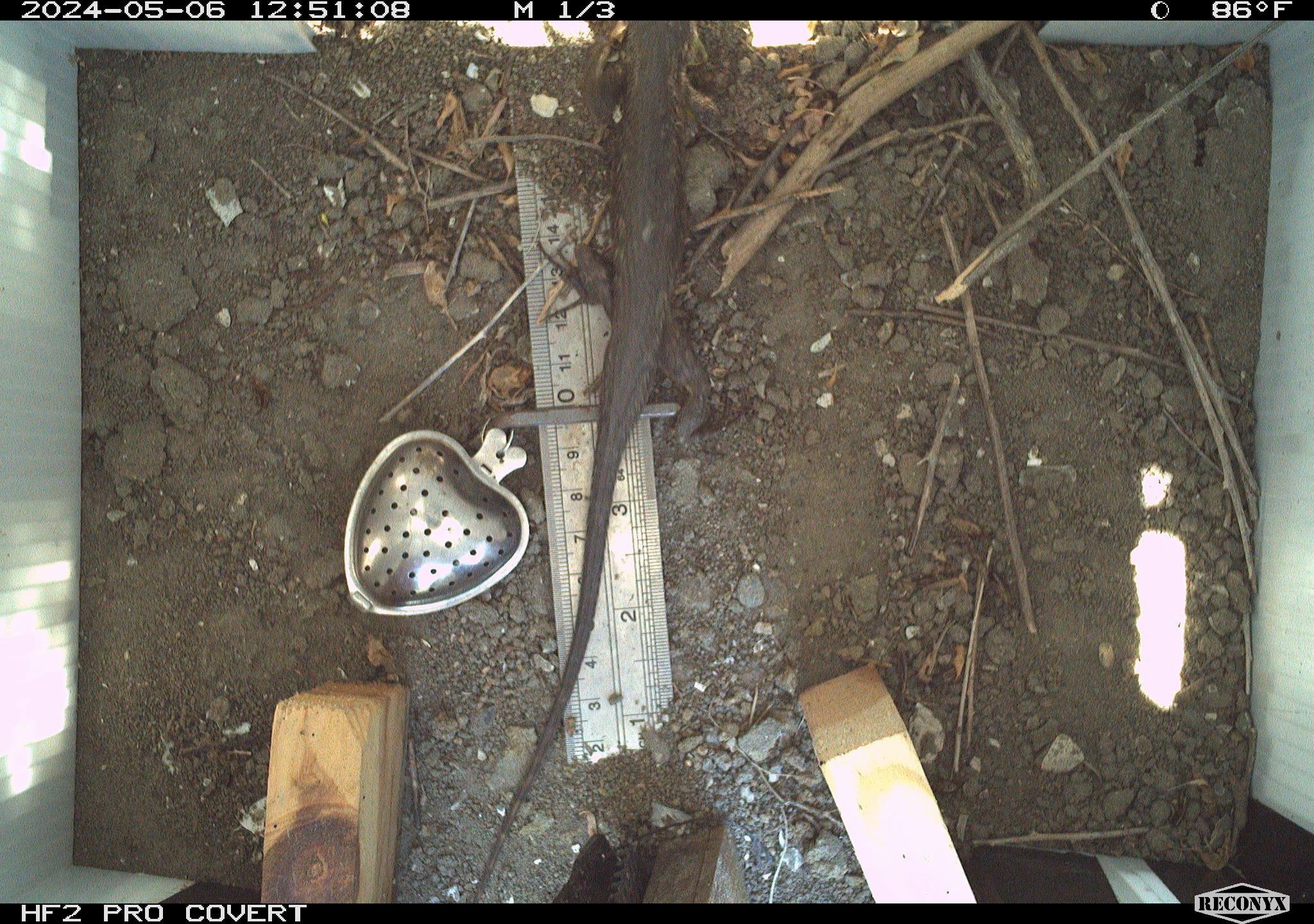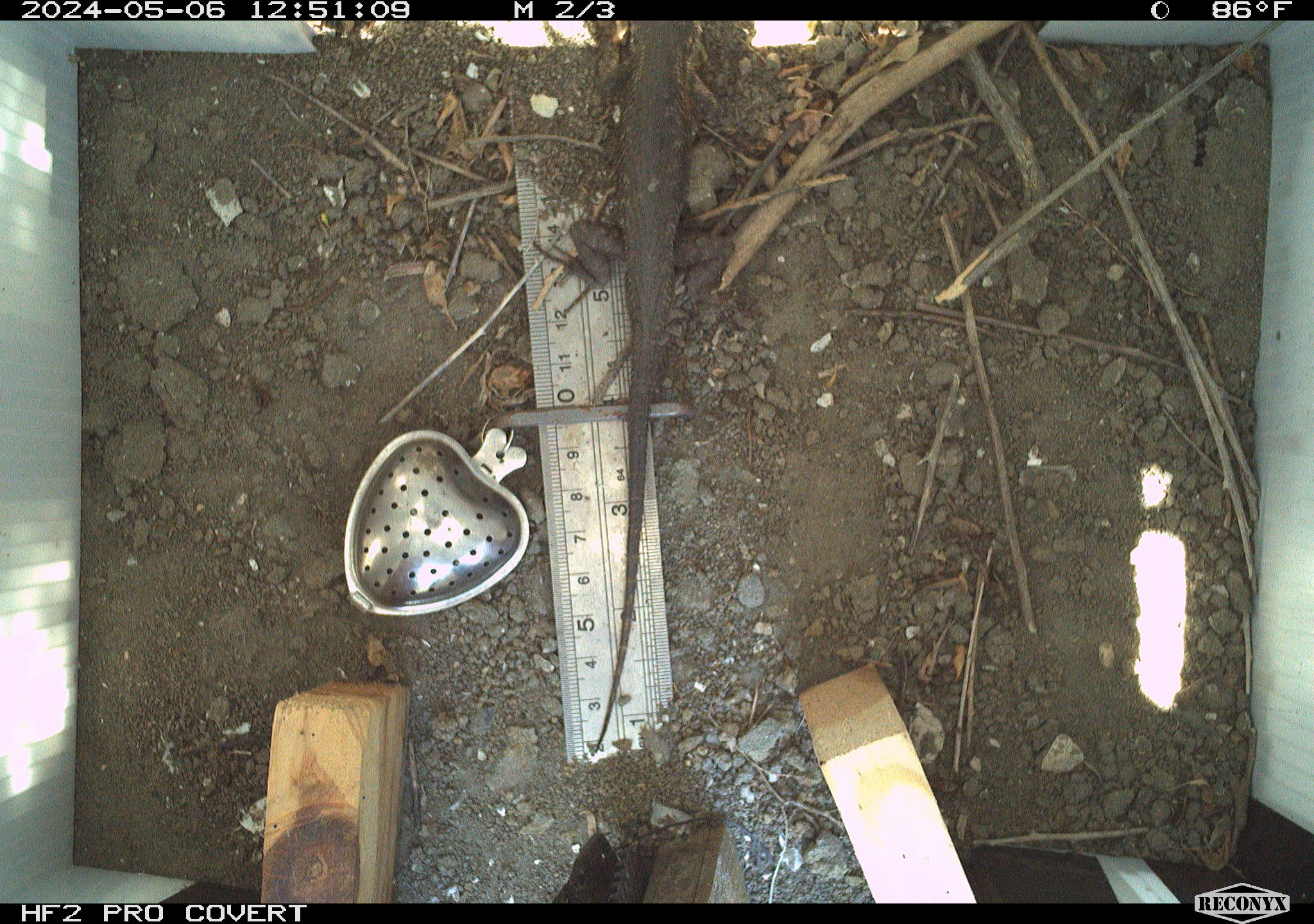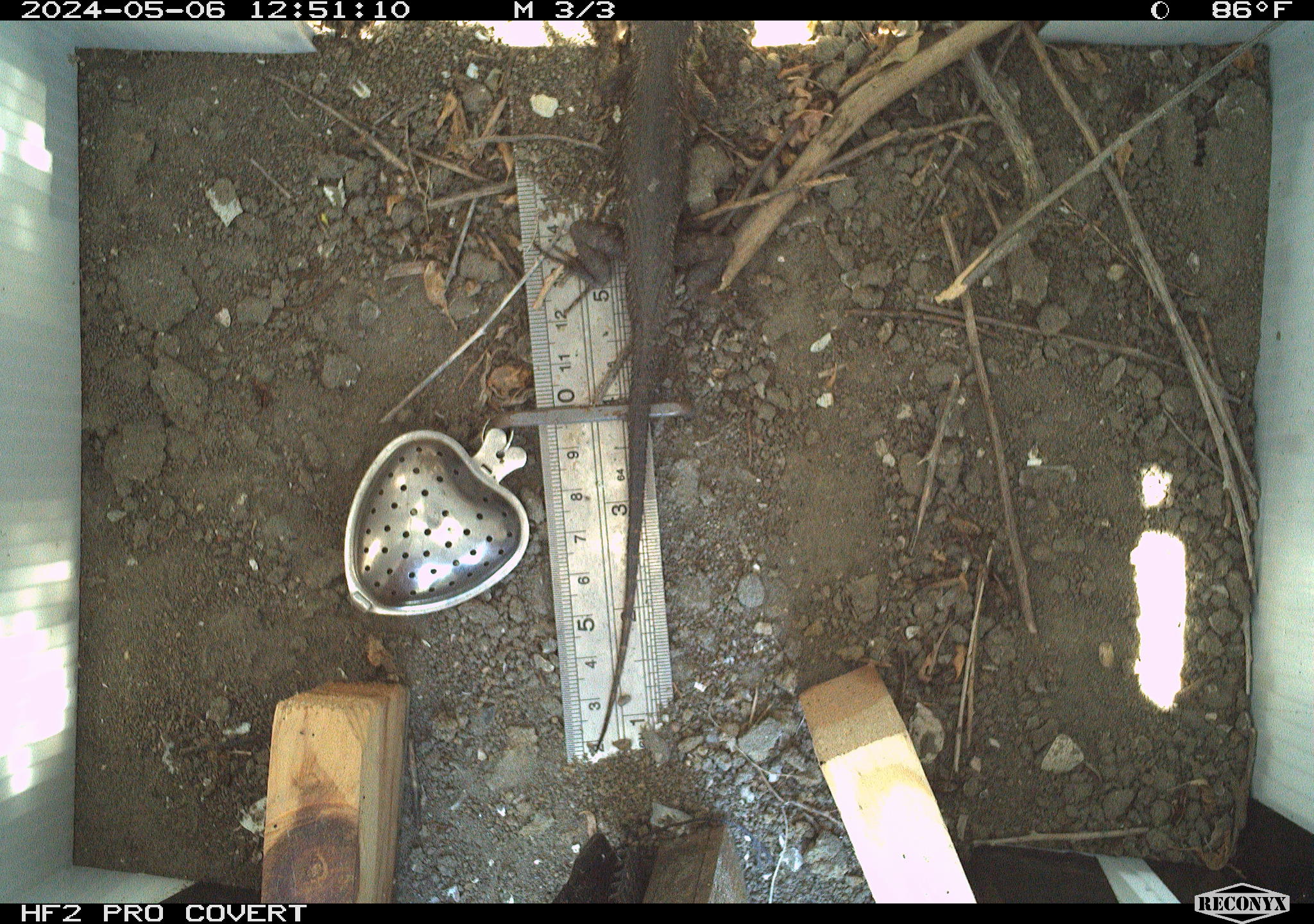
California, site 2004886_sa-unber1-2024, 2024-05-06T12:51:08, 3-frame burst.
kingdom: Animalia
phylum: Chordata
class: Reptilia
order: Squamata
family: Phrynosomatidae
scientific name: Phrynosomatidae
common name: phrynosomatid lizards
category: phrynosomatidae family